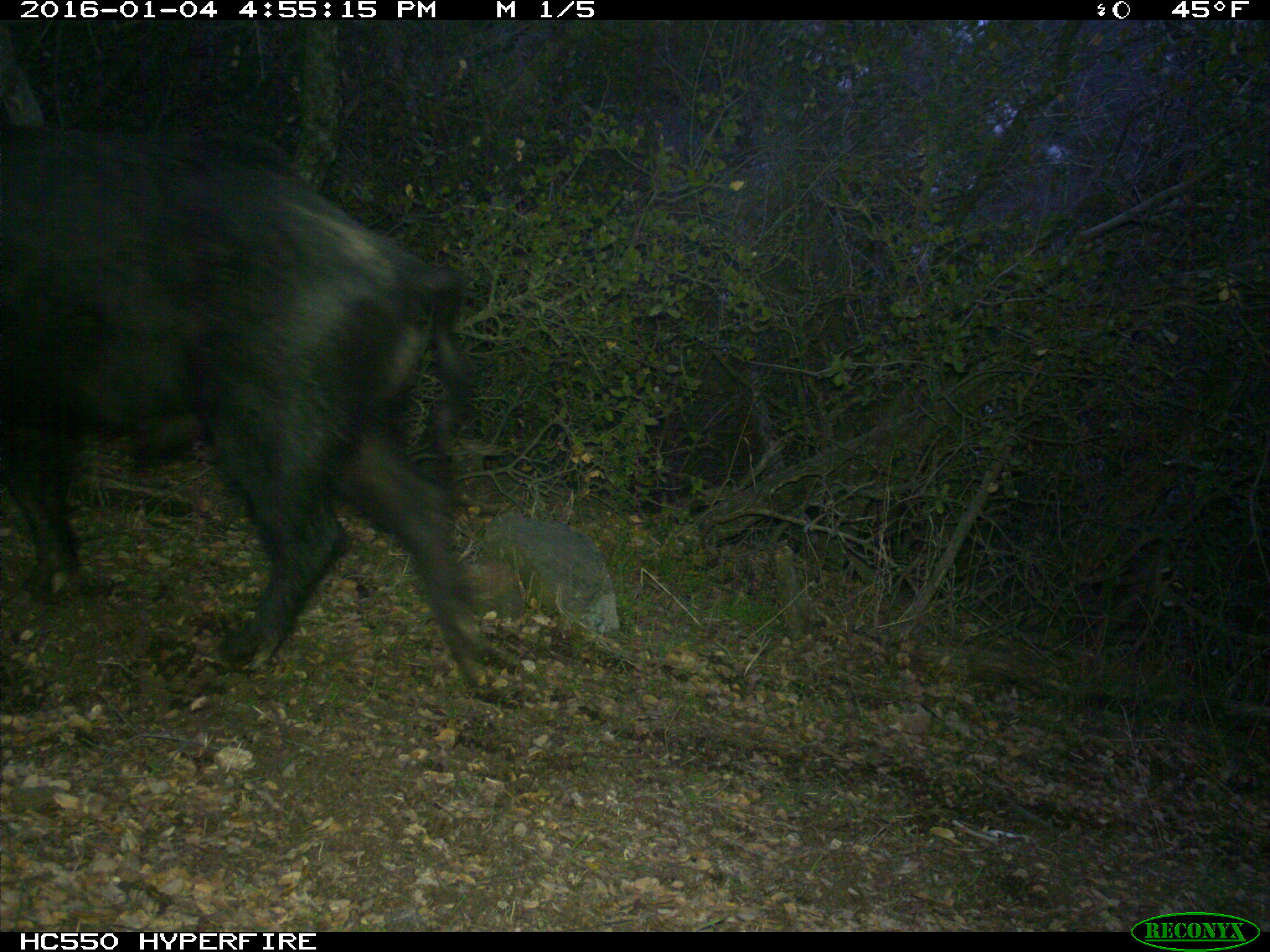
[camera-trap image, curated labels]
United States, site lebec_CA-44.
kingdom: Animalia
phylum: Chordata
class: Mammalia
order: Artiodactyla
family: Suidae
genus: Sus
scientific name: Sus scrofa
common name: wild boar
Sus scrofa (wild boar).